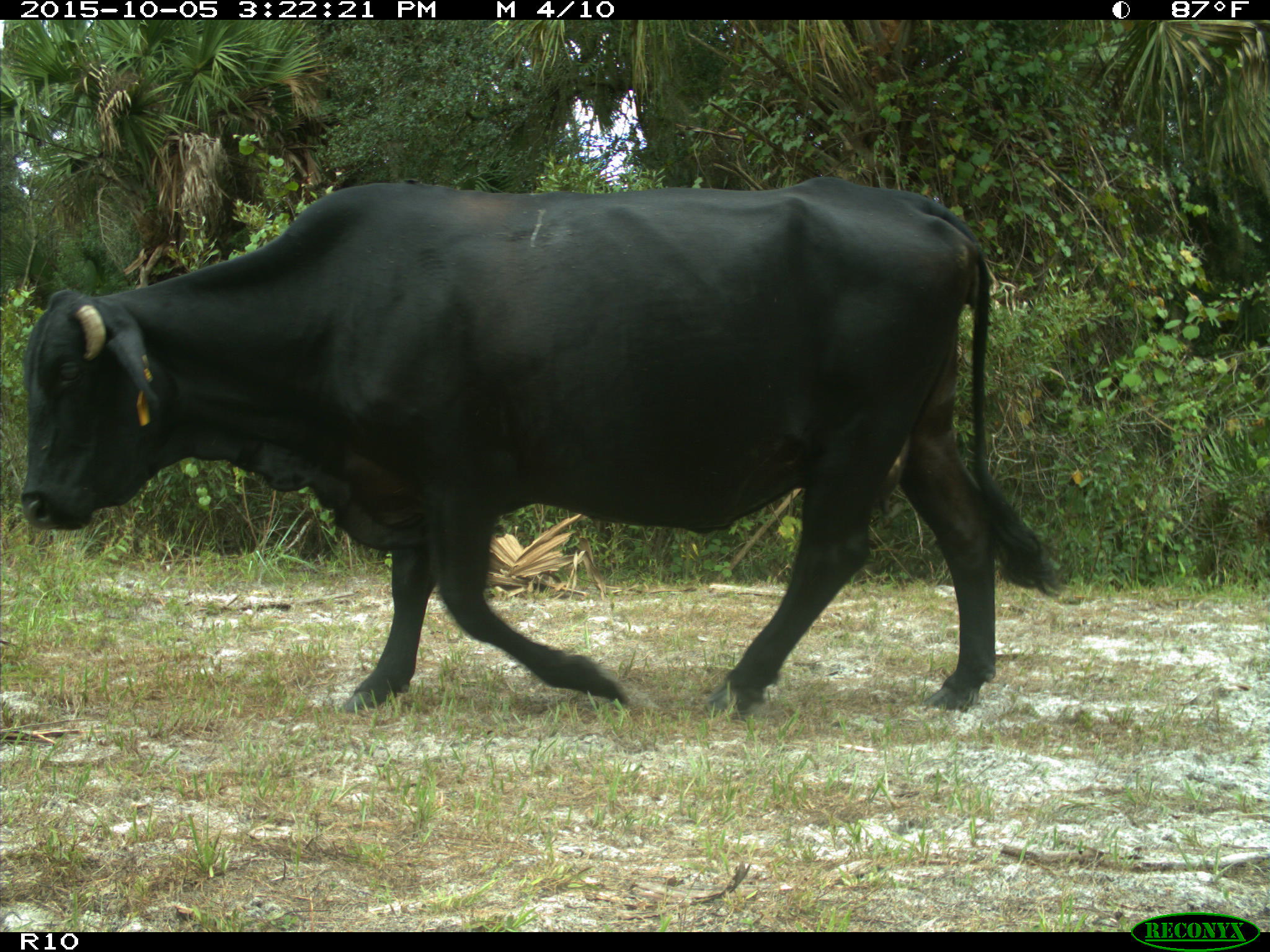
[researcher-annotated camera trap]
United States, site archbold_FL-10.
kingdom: Animalia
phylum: Chordata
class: Mammalia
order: Artiodactyla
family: Bovidae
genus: Bos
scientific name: Bos taurus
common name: domestic cow